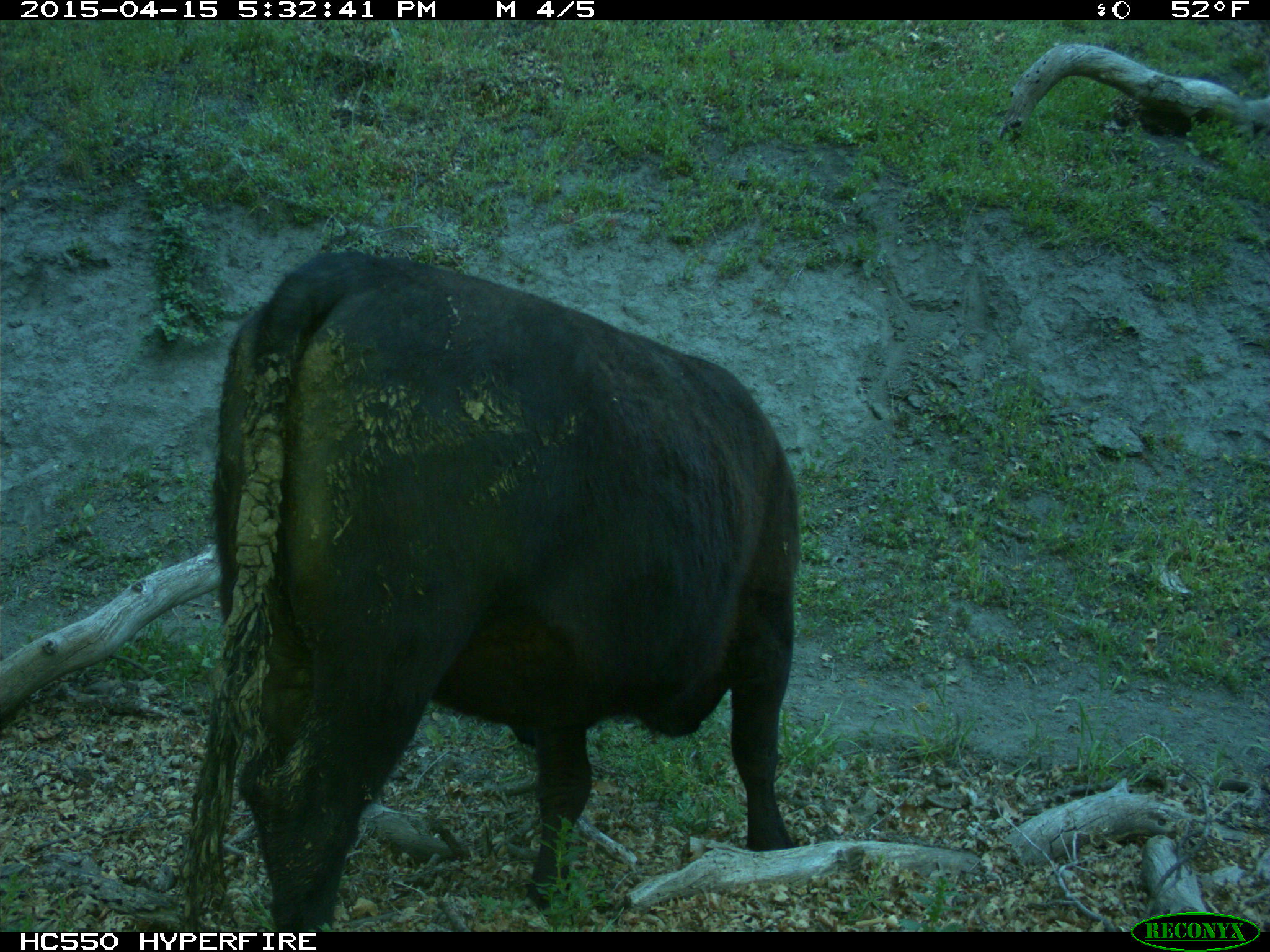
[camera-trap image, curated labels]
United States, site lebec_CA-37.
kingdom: Animalia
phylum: Chordata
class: Mammalia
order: Artiodactyla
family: Bovidae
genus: Bos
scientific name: Bos taurus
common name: domestic cow